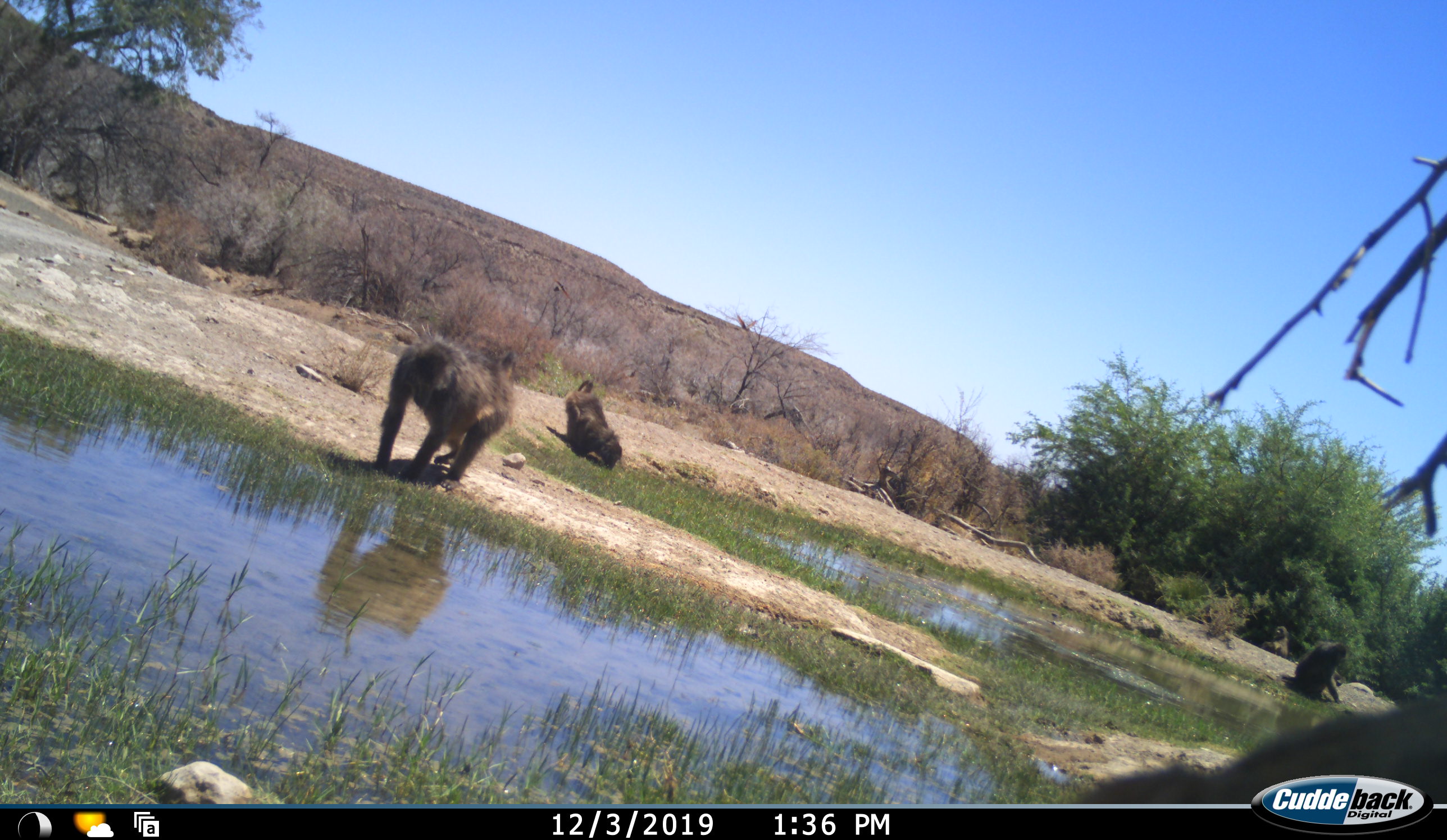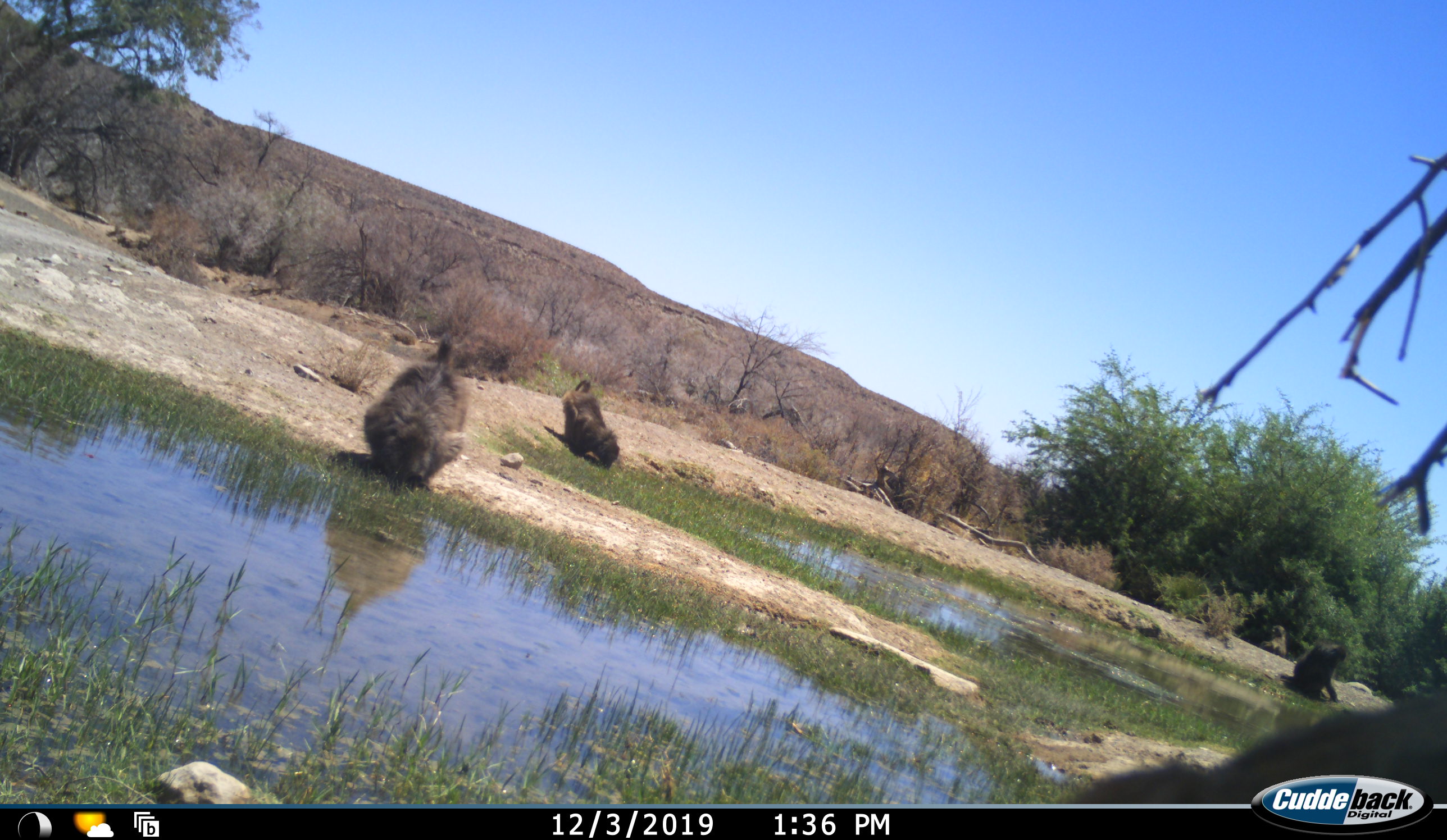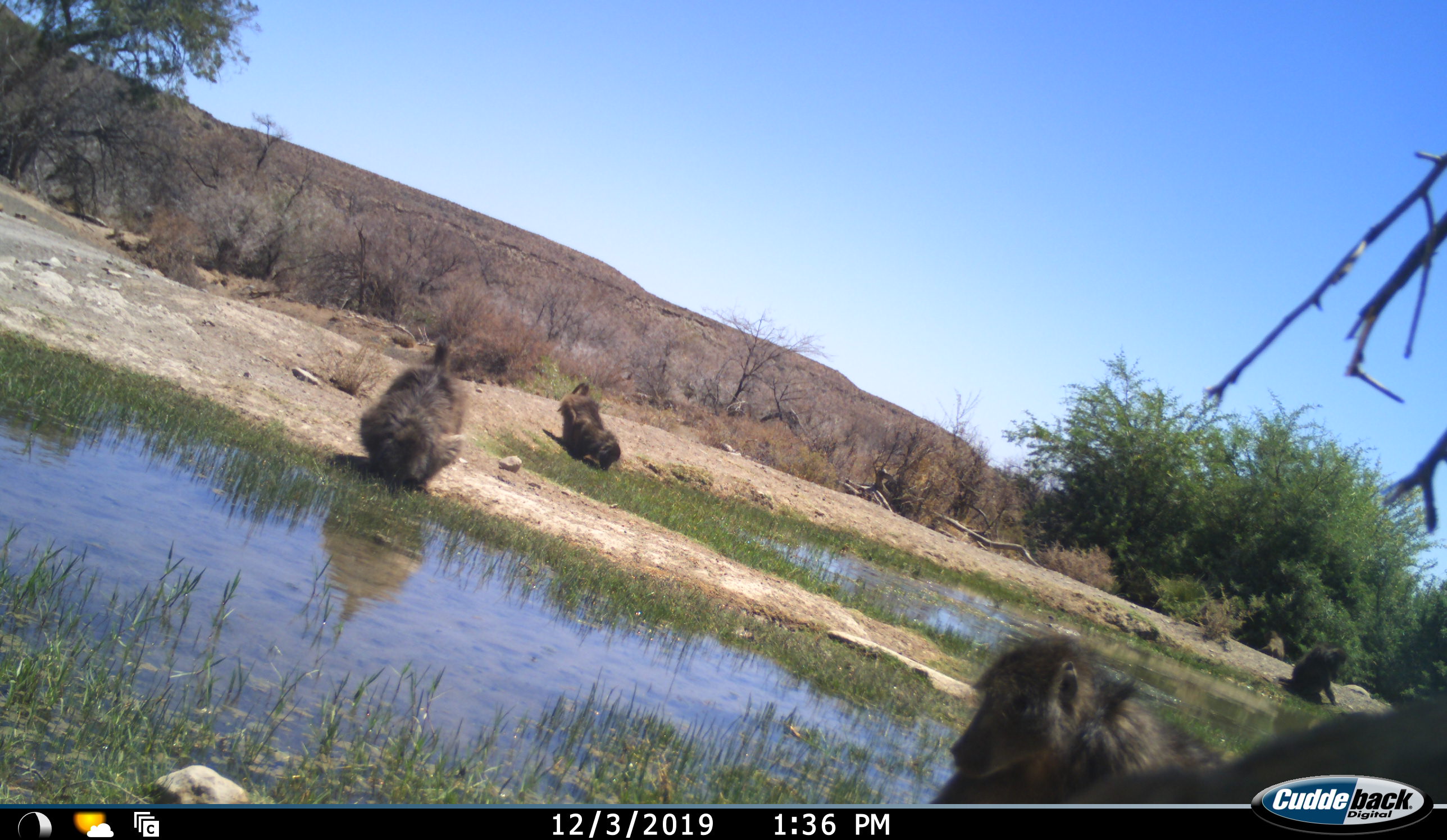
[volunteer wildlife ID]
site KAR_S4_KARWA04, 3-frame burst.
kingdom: Animalia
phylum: Chordata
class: Mammalia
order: Primates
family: Cercopithecidae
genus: Papio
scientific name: Papio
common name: baboon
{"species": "baboon (Papio)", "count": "4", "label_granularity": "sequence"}